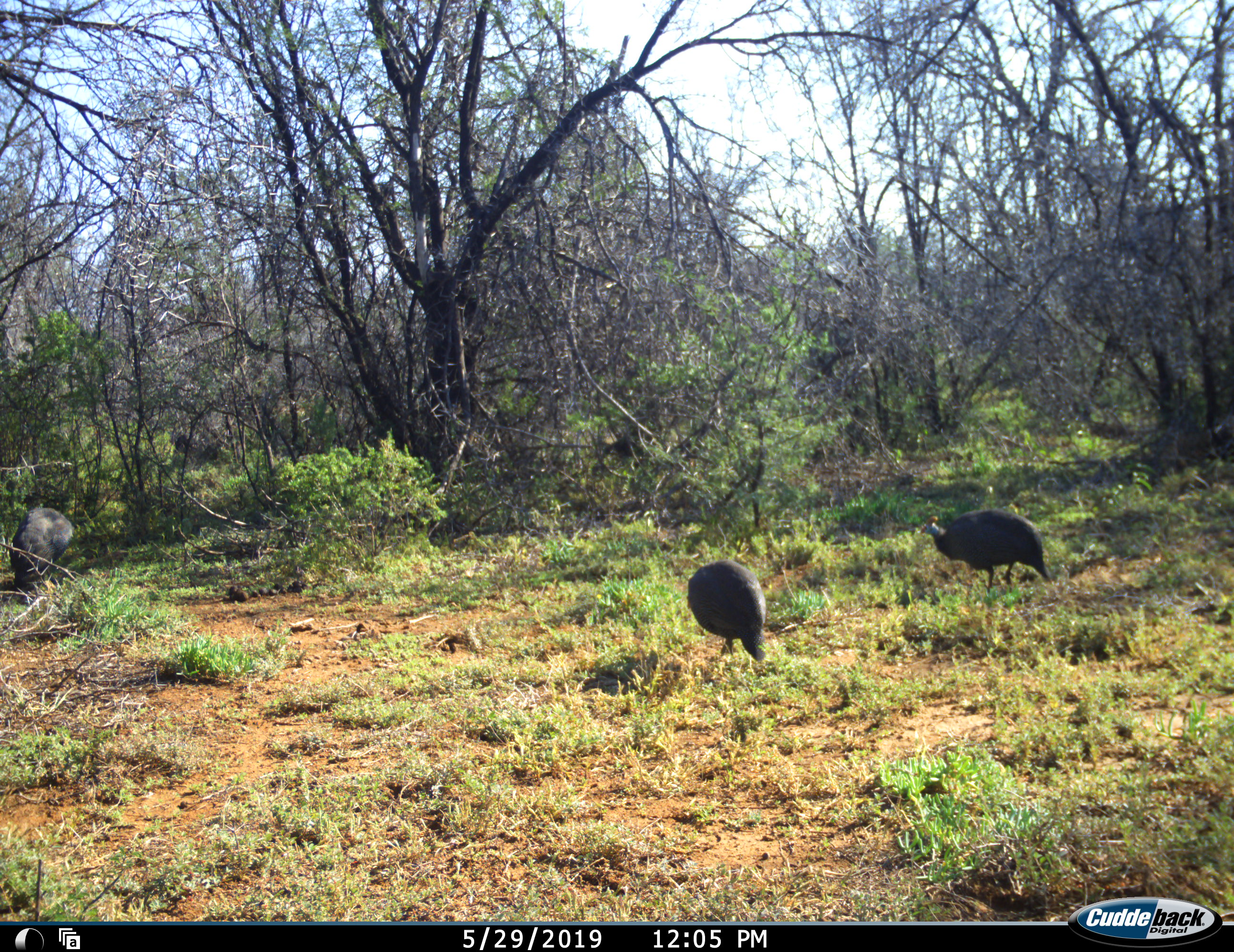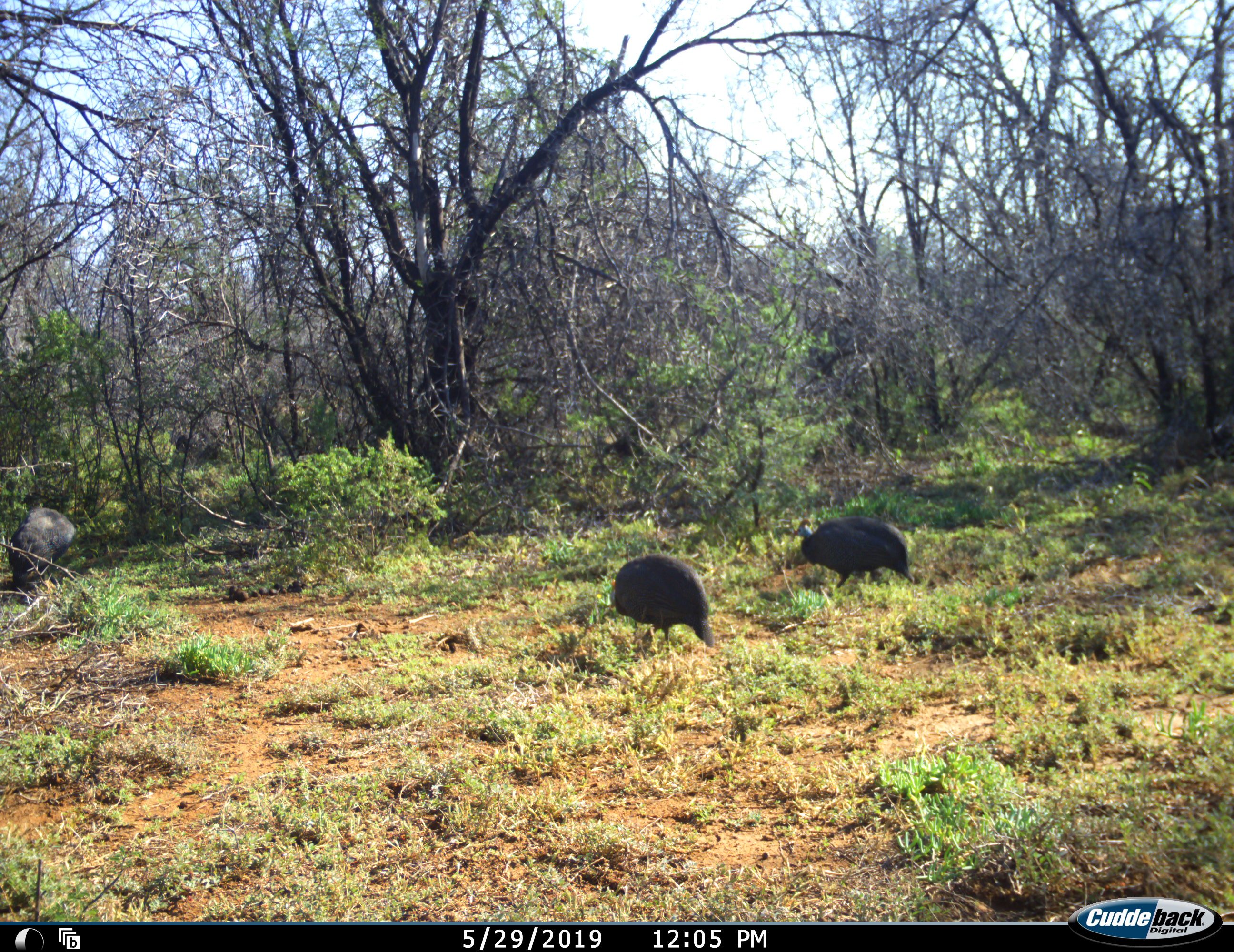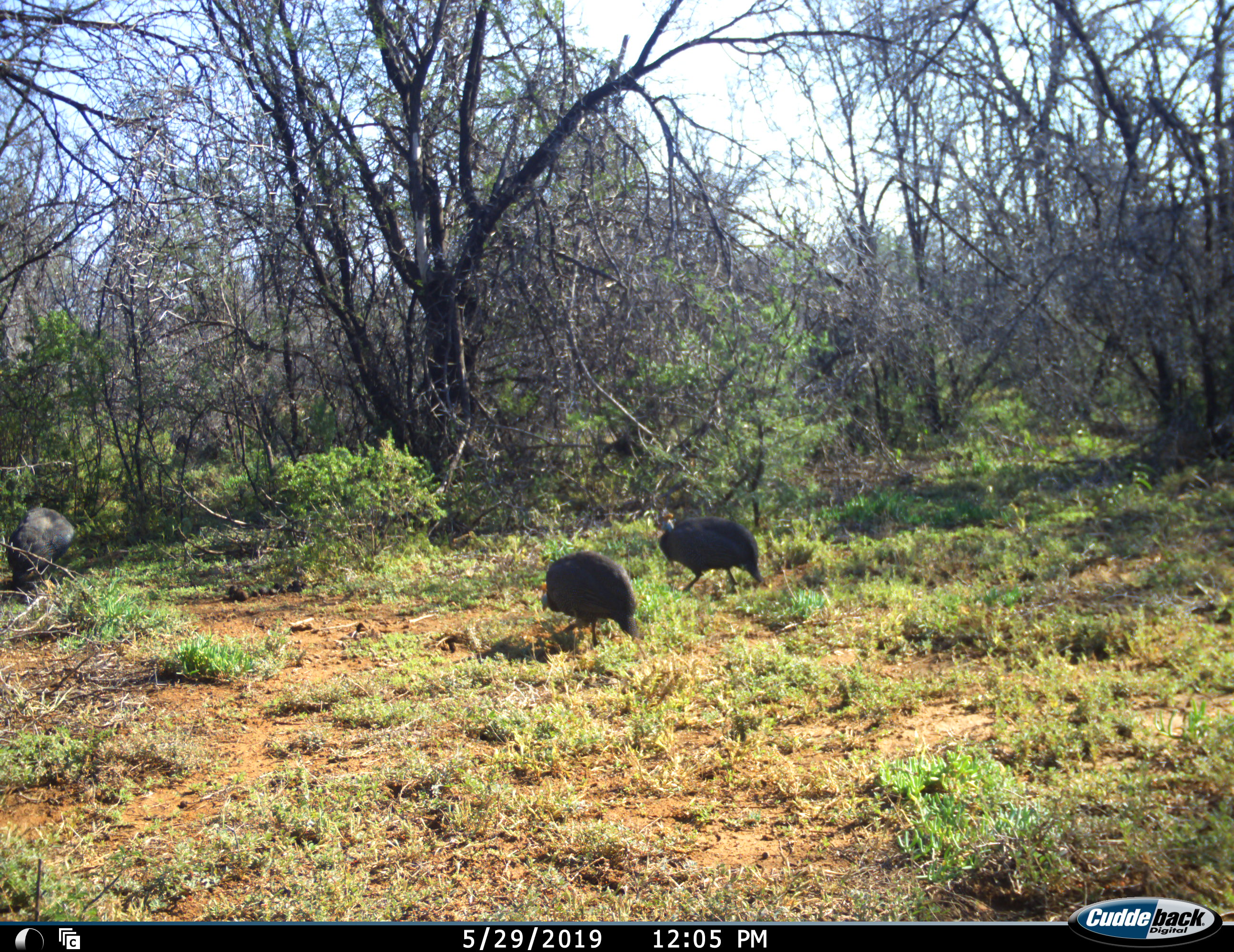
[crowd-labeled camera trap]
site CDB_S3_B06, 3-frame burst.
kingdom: Animalia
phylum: Chordata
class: Aves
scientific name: Aves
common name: bird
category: birdother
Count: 3.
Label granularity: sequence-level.